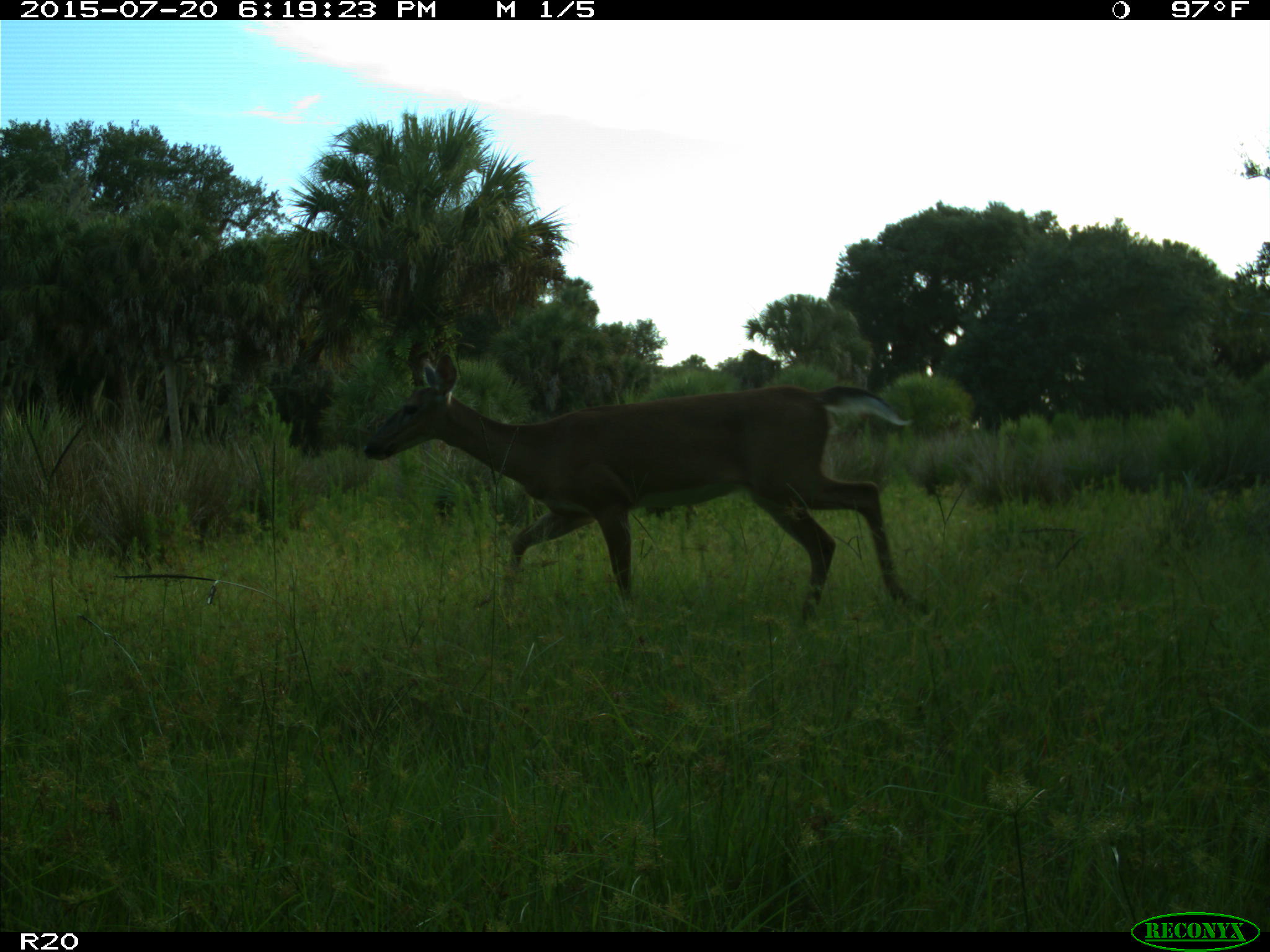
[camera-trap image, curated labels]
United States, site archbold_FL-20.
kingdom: Animalia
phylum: Chordata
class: Mammalia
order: Artiodactyla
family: Cervidae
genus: Odocoileus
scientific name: Odocoileus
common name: deer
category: unidentified deer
Unidentified deer (deer) (Odocoileus).